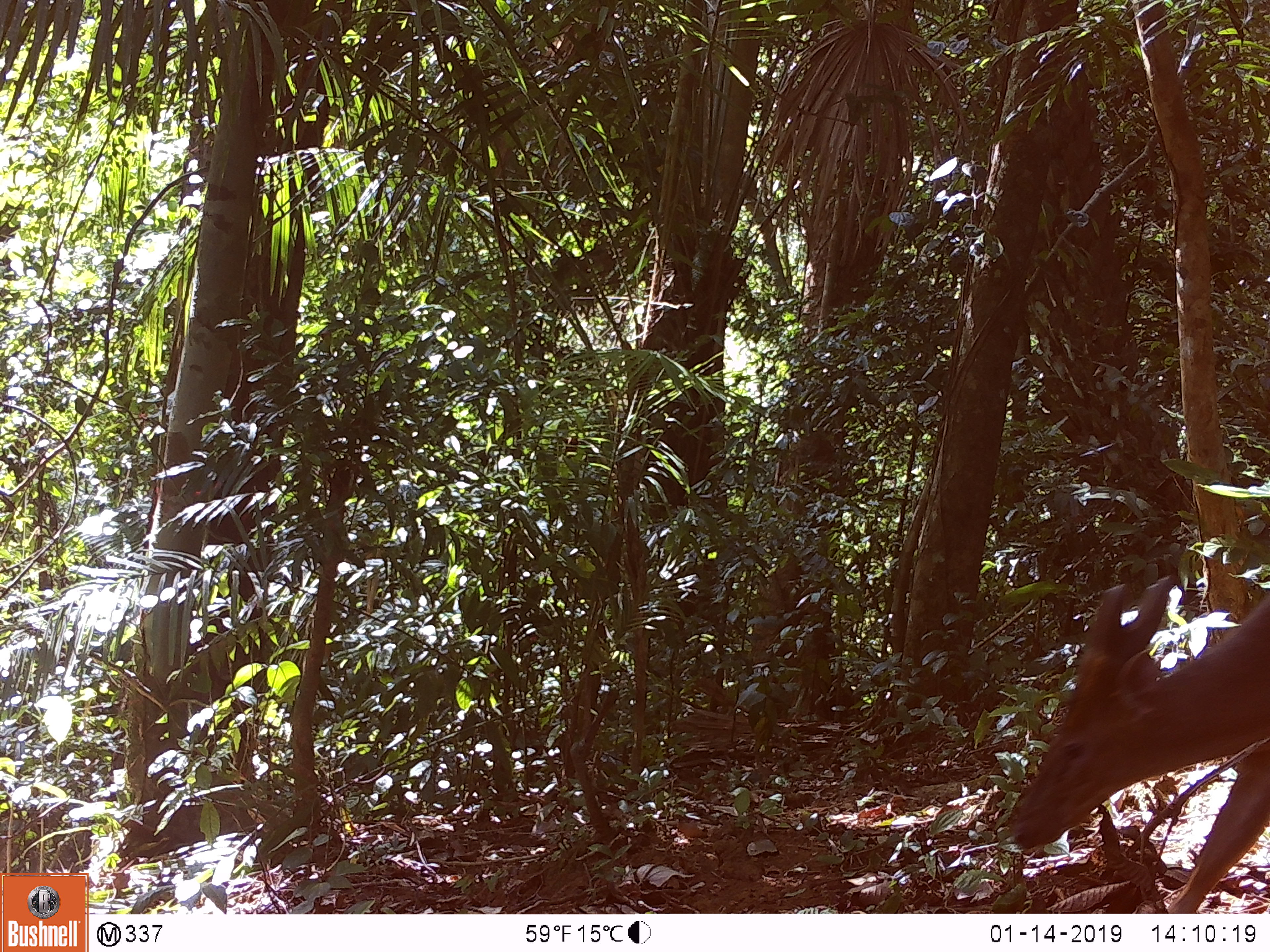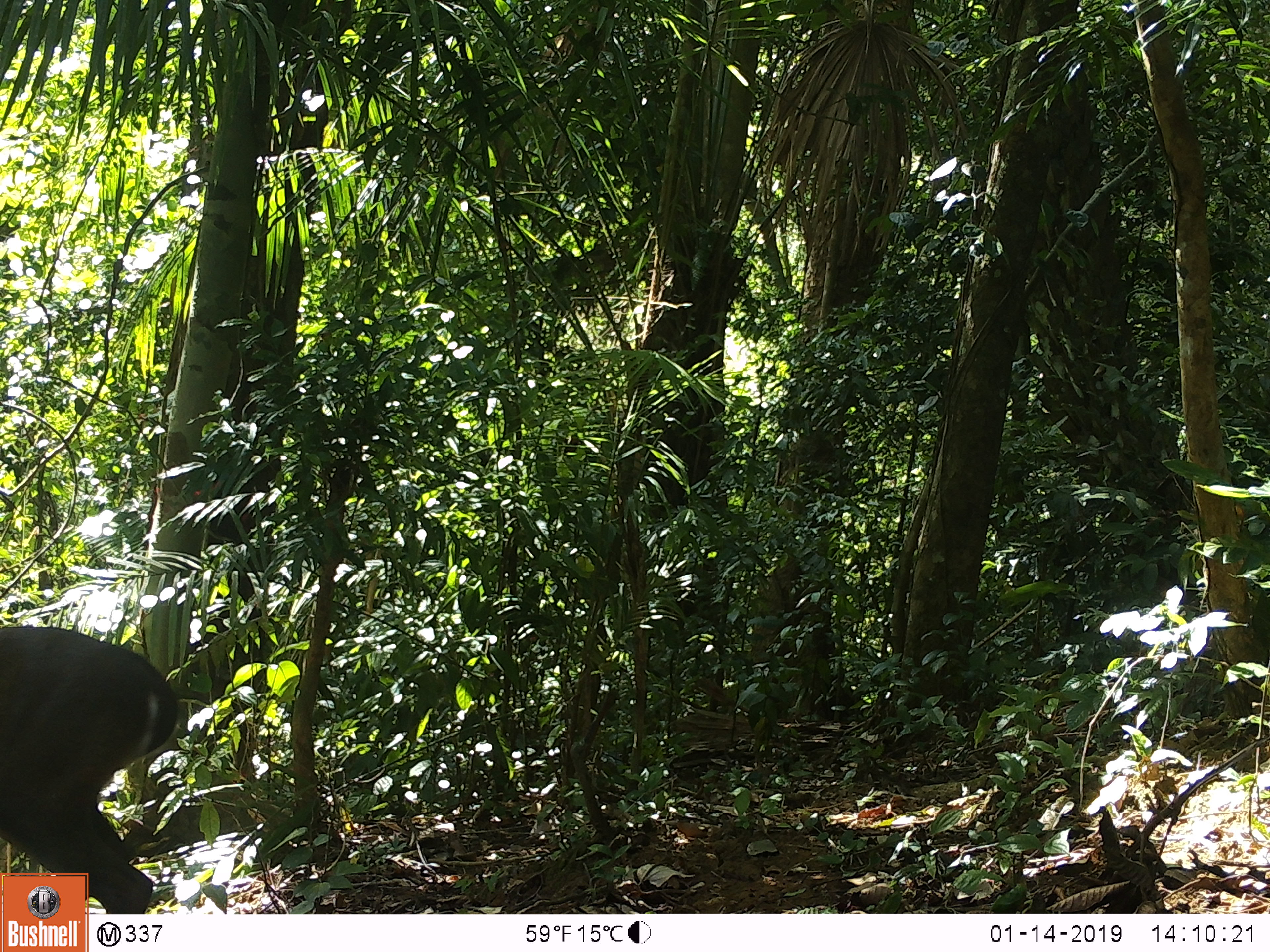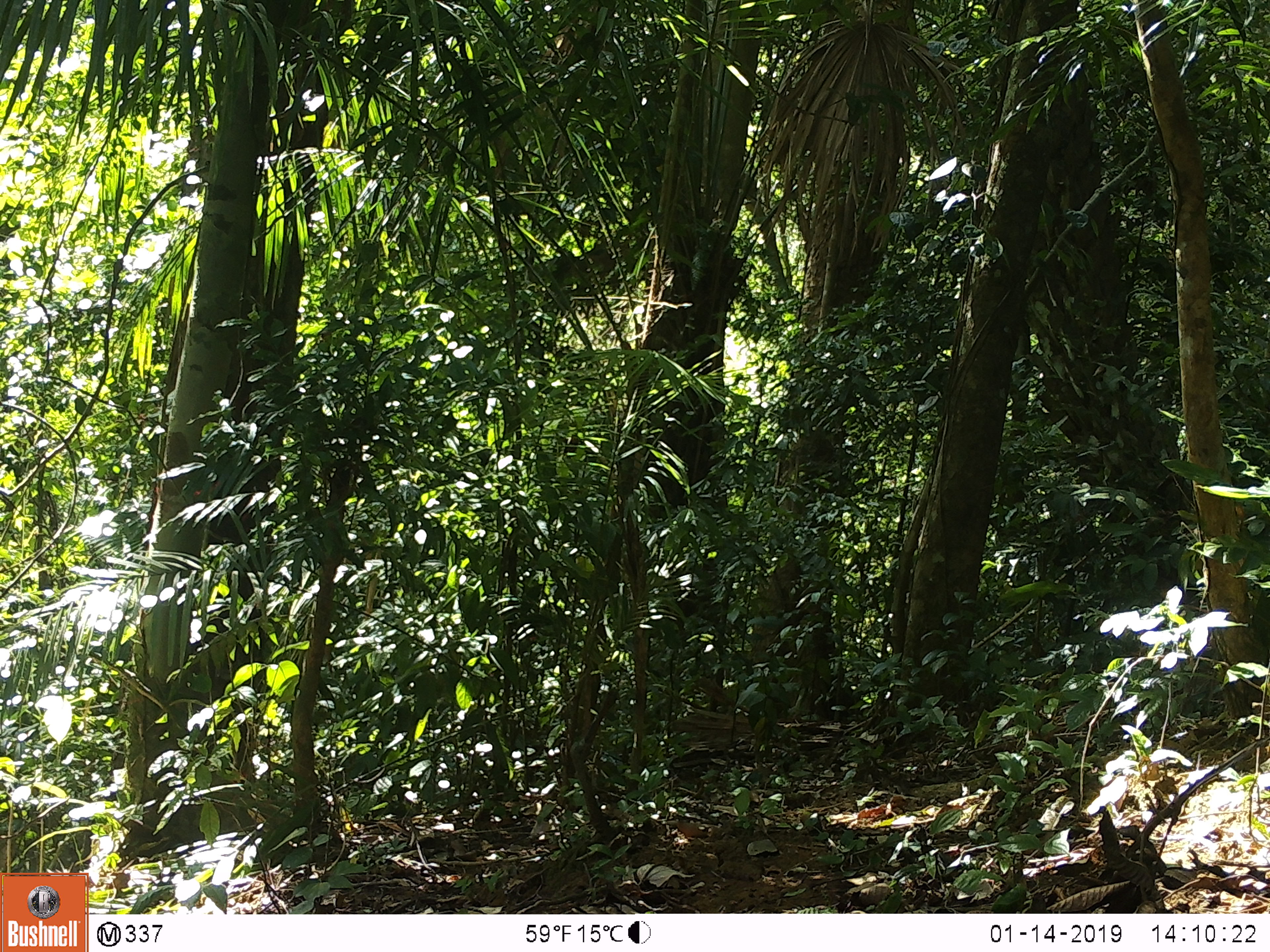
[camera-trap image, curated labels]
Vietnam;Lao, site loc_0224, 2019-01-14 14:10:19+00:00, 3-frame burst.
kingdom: Animalia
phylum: Chordata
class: Mammalia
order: Artiodactyla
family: Cervidae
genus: Muntiacus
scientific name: Muntiacus vuquangensis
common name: large-antlered muntjac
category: large antlered muntjac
Large antlered muntjac (large-antlered muntjac) (Muntiacus vuquangensis). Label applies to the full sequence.